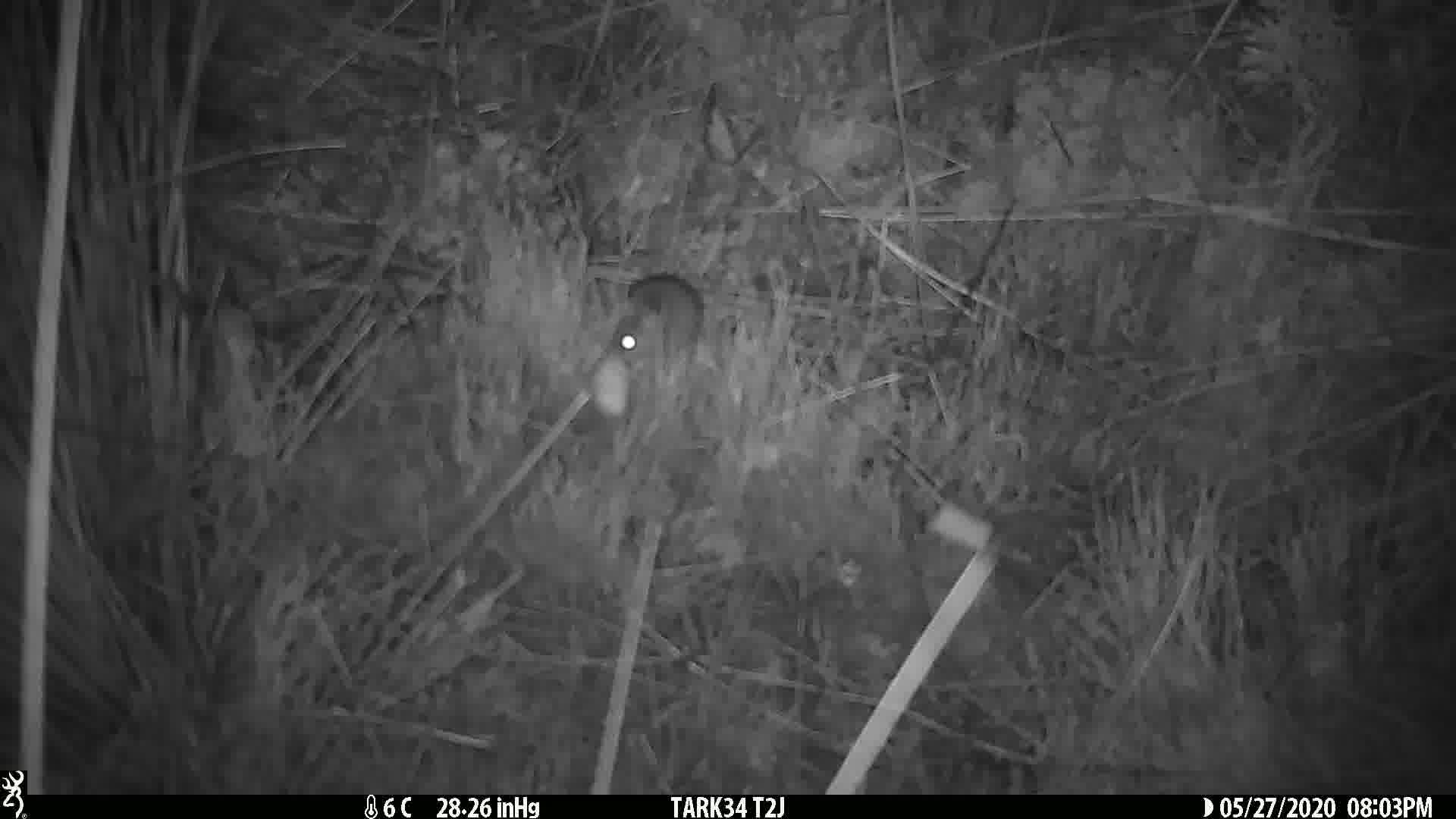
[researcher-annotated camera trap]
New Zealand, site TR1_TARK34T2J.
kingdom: Animalia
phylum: Chordata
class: Mammalia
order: Rodentia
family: Muridae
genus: Mus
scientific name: Mus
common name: mouse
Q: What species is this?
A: Mouse (Mus).